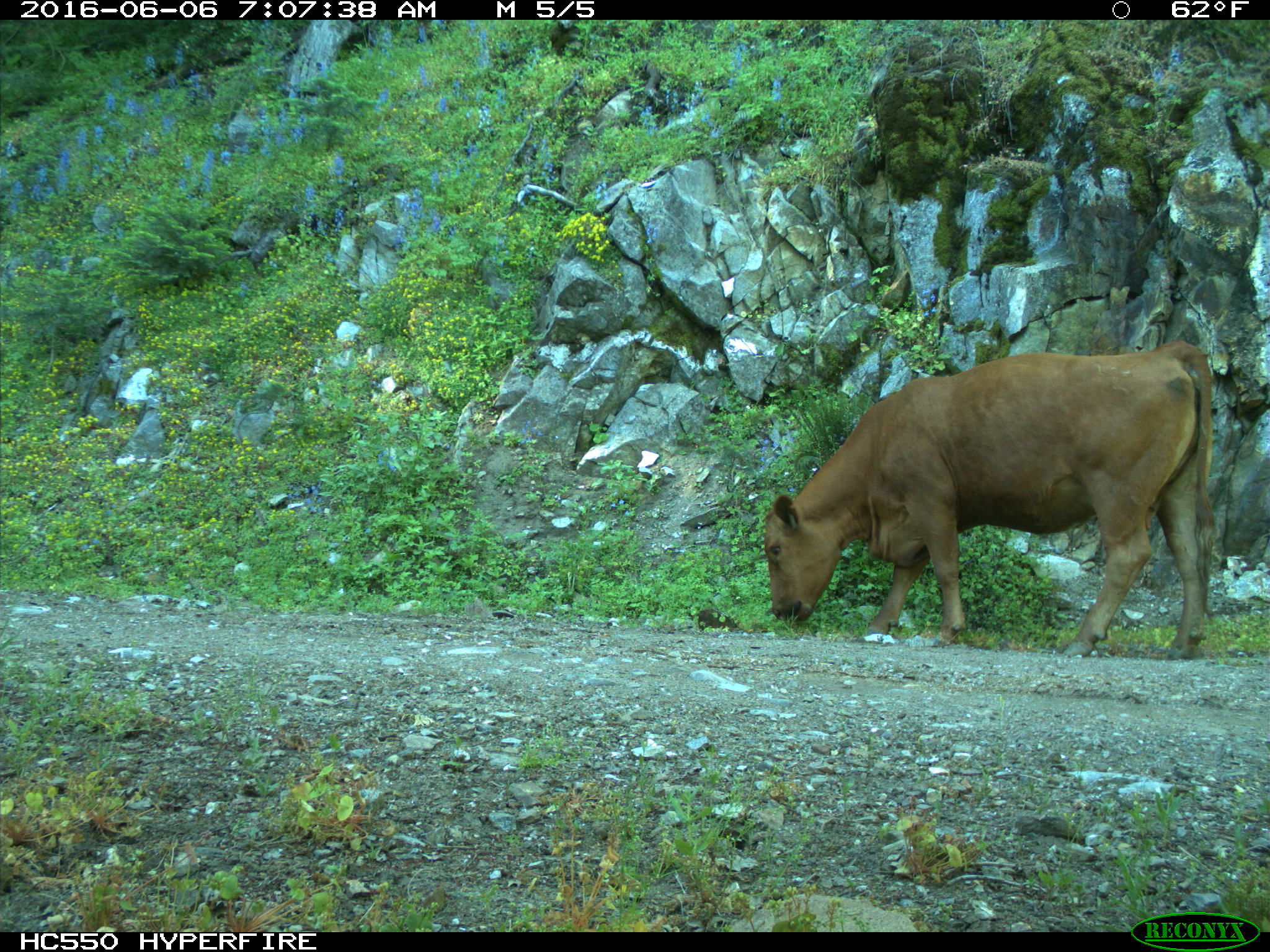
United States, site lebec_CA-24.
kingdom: Animalia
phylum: Chordata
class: Mammalia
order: Artiodactyla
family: Bovidae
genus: Bos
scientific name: Bos taurus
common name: domestic cow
Bos taurus (domestic cow).